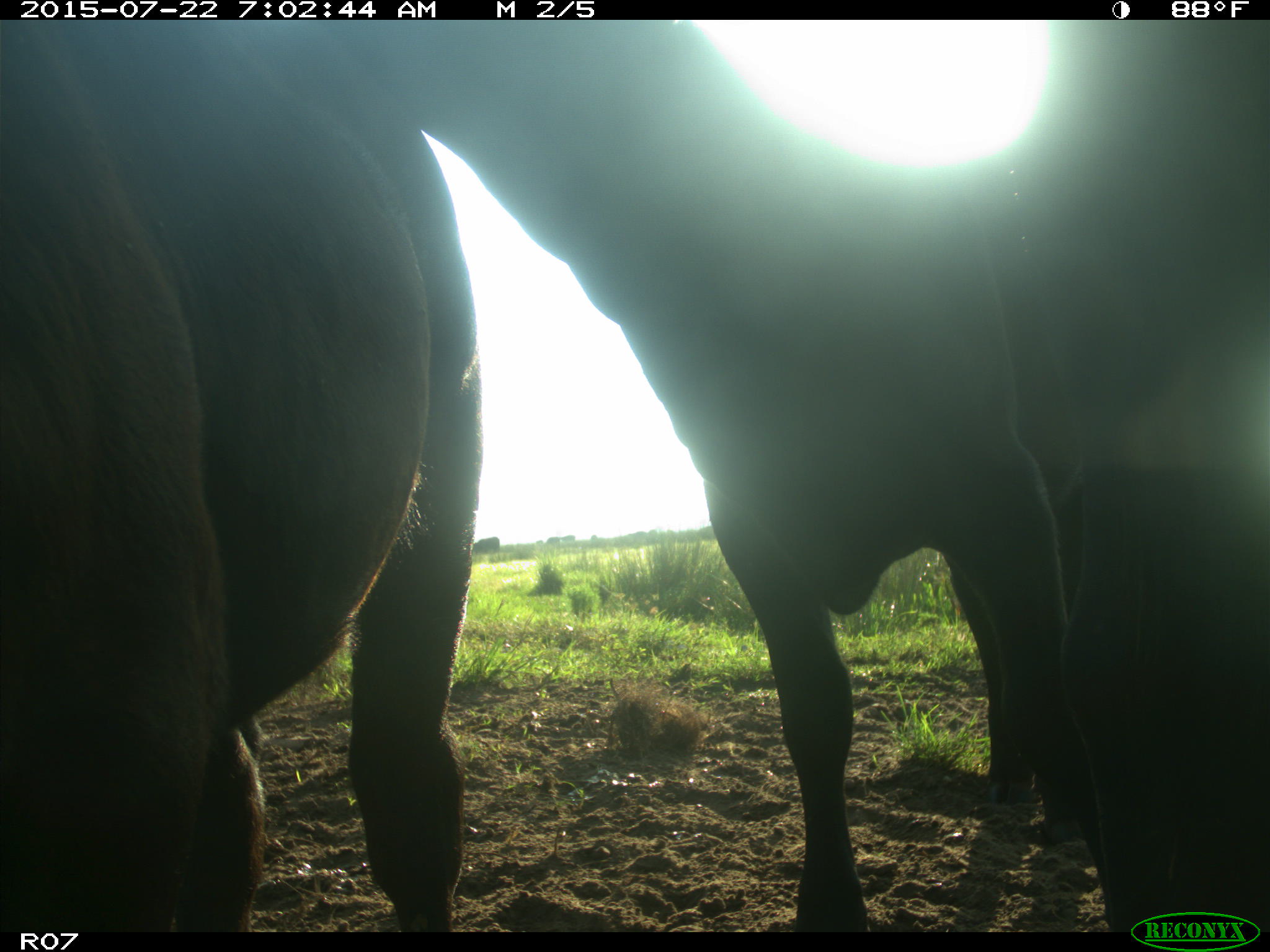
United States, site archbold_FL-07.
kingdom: Animalia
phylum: Chordata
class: Mammalia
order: Artiodactyla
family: Suidae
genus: Sus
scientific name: Sus scrofa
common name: wild boar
Sus scrofa (wild boar).